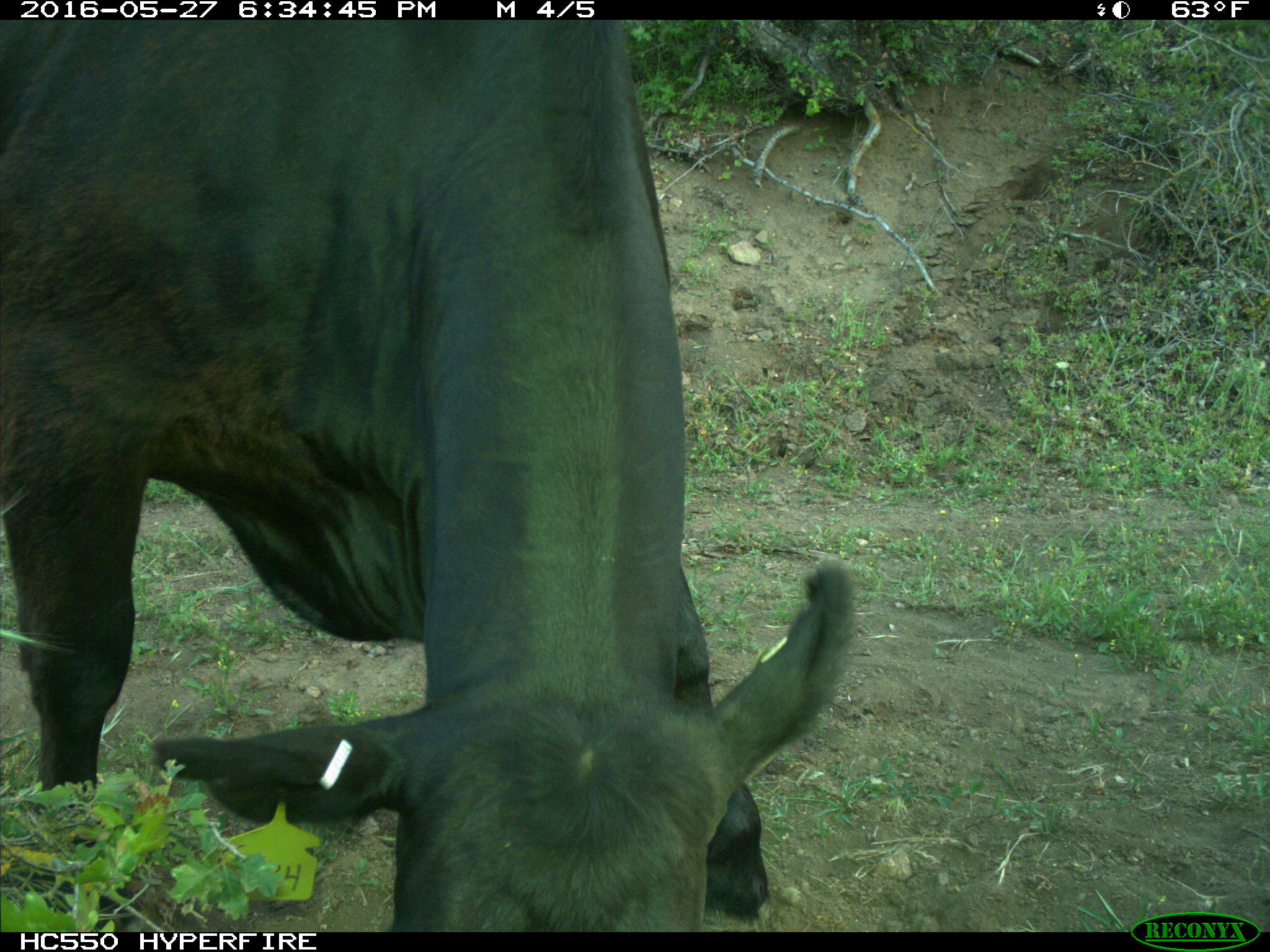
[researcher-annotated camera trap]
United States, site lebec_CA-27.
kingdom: Animalia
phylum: Chordata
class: Mammalia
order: Artiodactyla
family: Bovidae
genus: Bos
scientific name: Bos taurus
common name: domestic cow